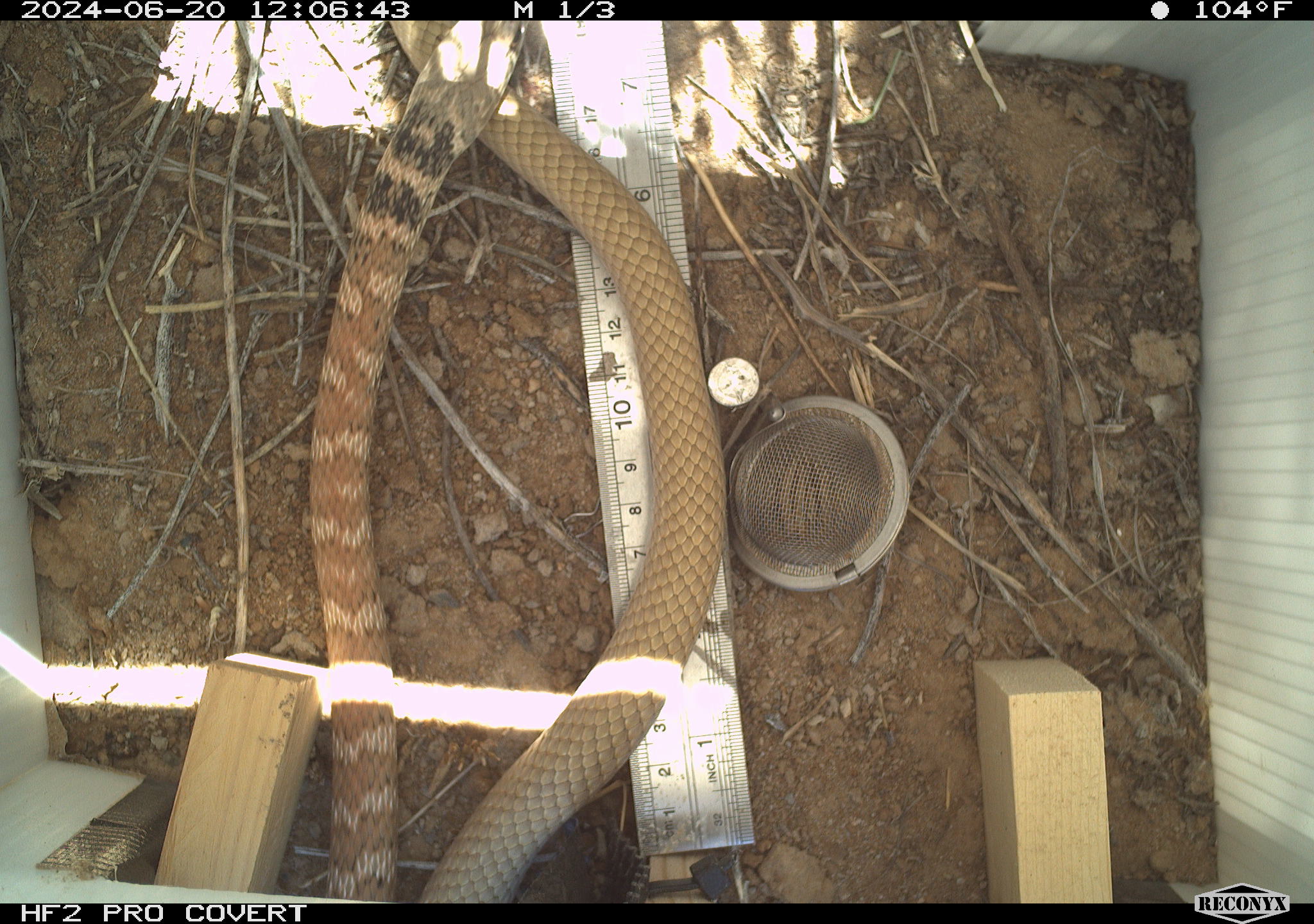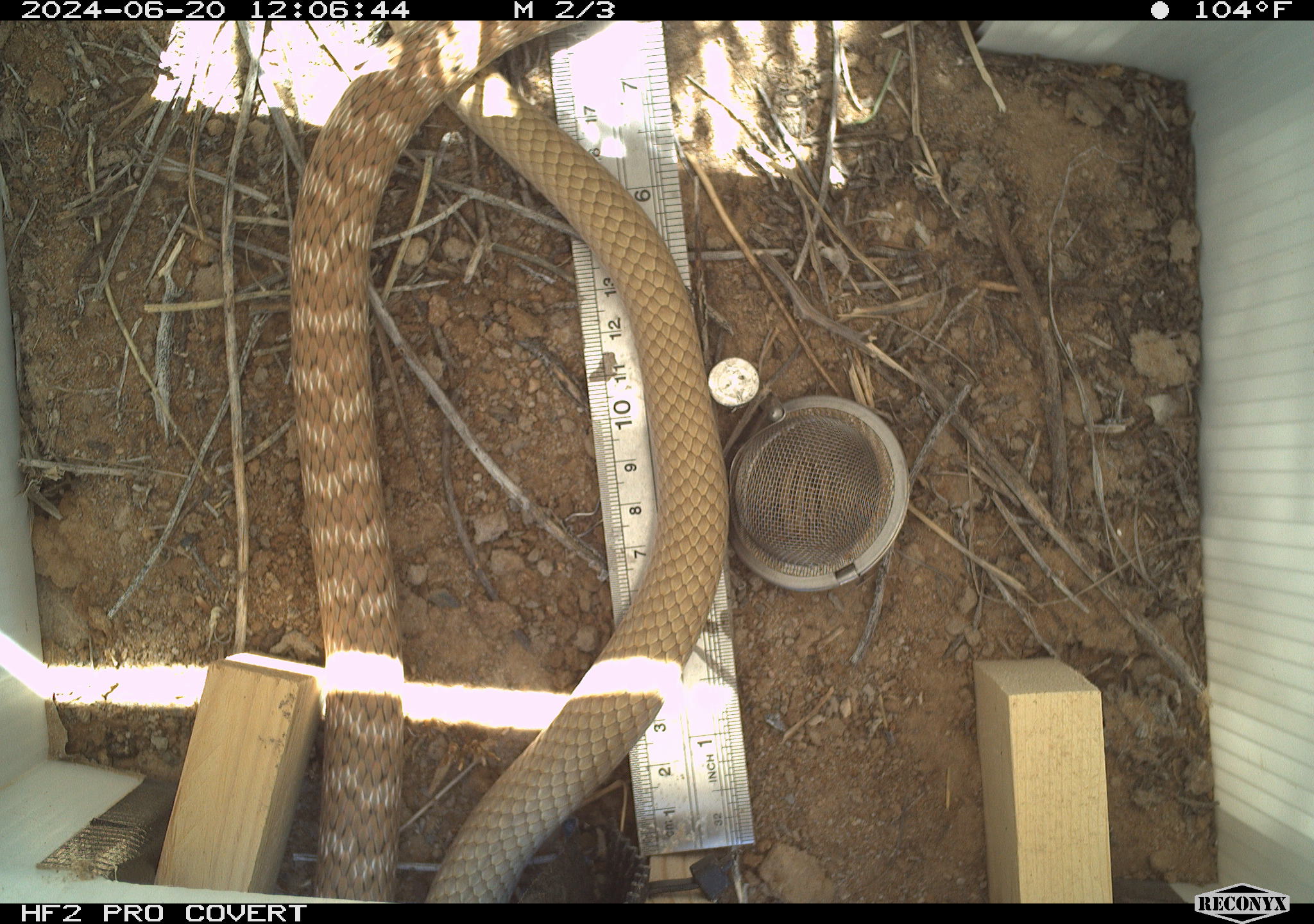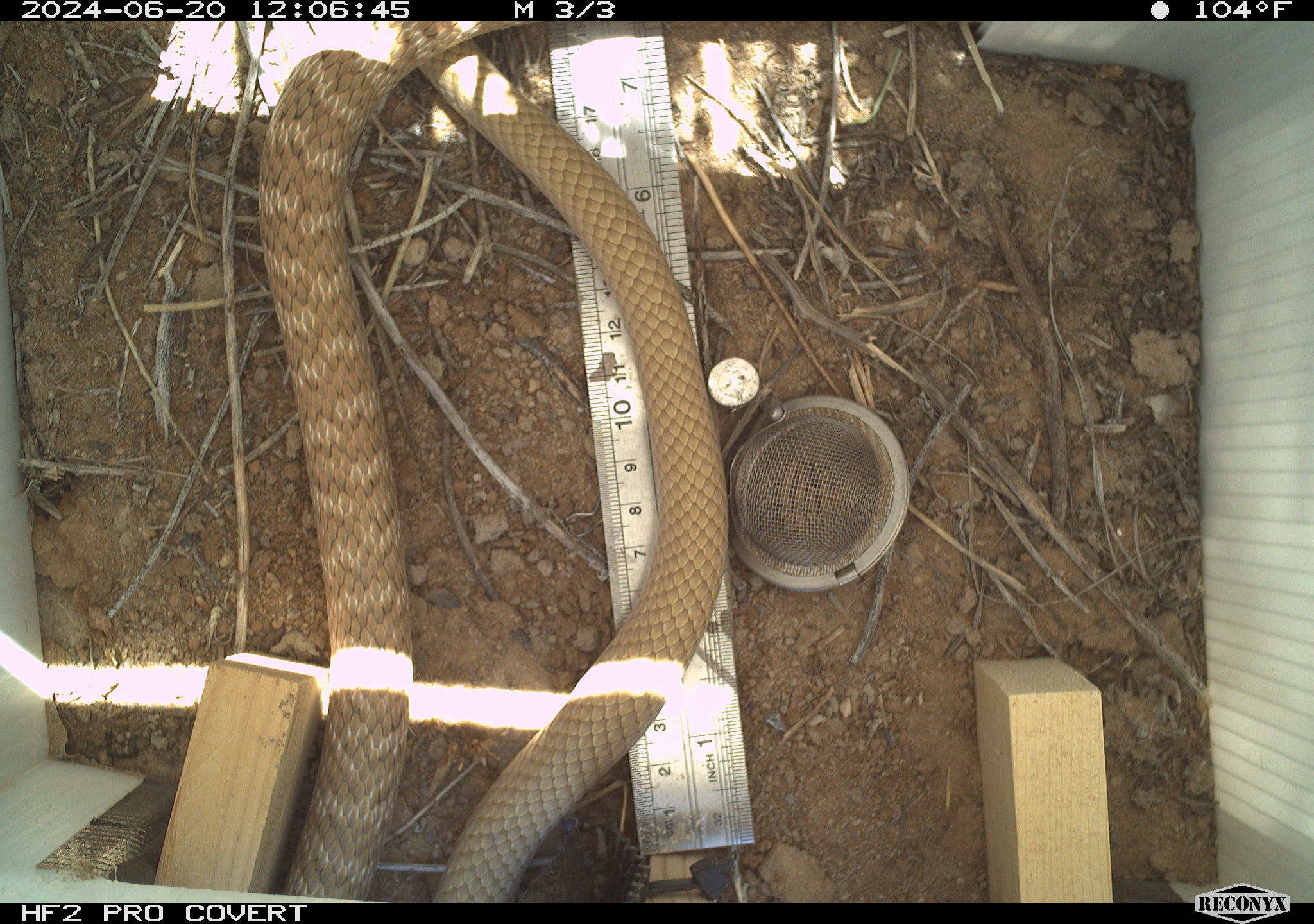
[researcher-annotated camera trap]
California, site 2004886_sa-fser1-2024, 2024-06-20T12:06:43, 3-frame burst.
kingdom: Animalia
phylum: Chordata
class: Reptilia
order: Squamata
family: Colubridae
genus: Masticophis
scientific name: Masticophis flagellum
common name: coachwhip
Coachwhip (Masticophis flagellum).